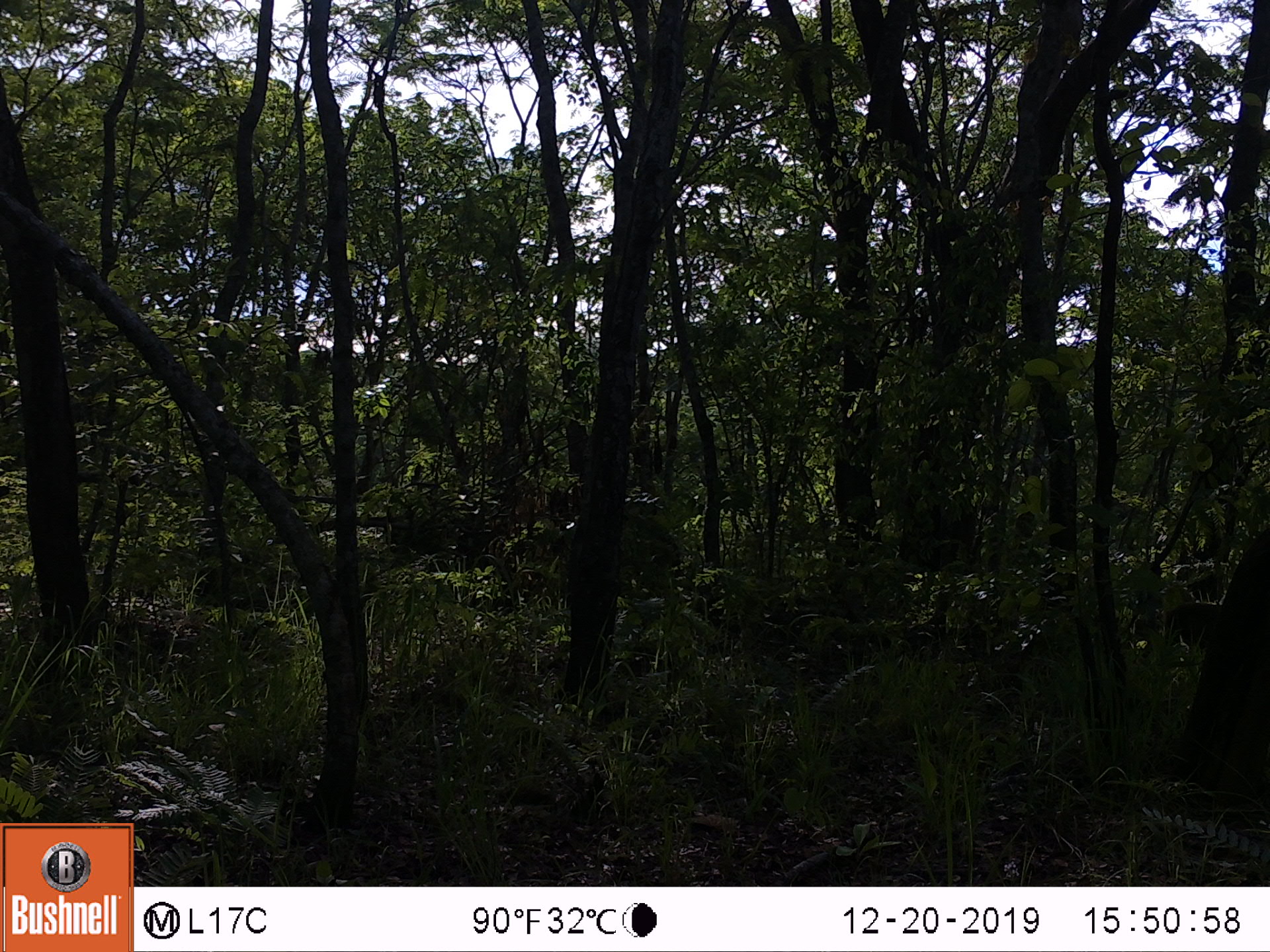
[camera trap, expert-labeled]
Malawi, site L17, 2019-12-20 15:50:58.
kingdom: Animalia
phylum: Chordata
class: Mammalia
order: Primates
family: Cercopithecidae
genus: Papio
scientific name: Papio cynocephalus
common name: yellow baboon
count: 1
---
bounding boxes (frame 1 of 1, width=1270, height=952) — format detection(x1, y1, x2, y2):
yellow baboon: detection(1142, 596, 1224, 665)